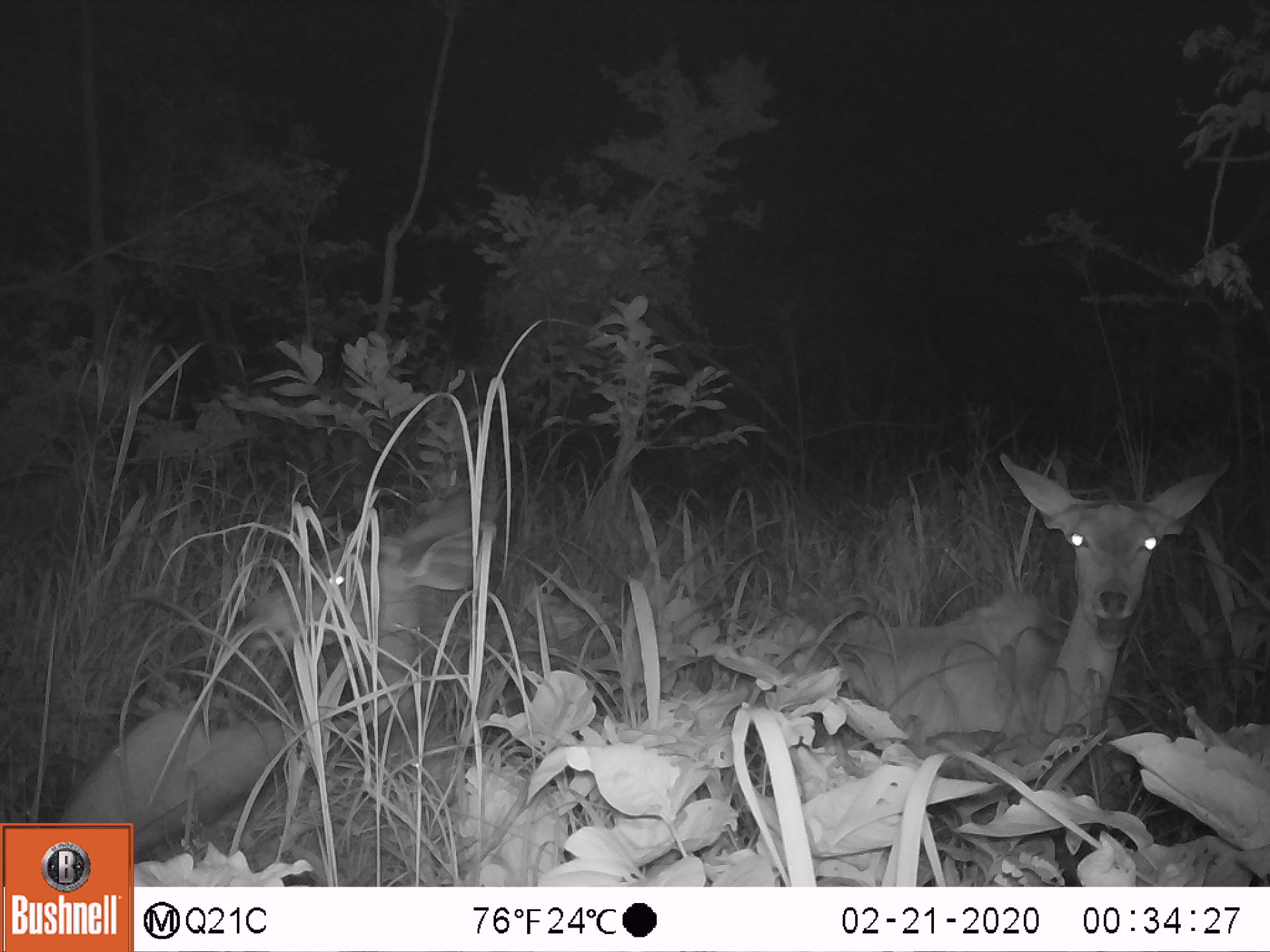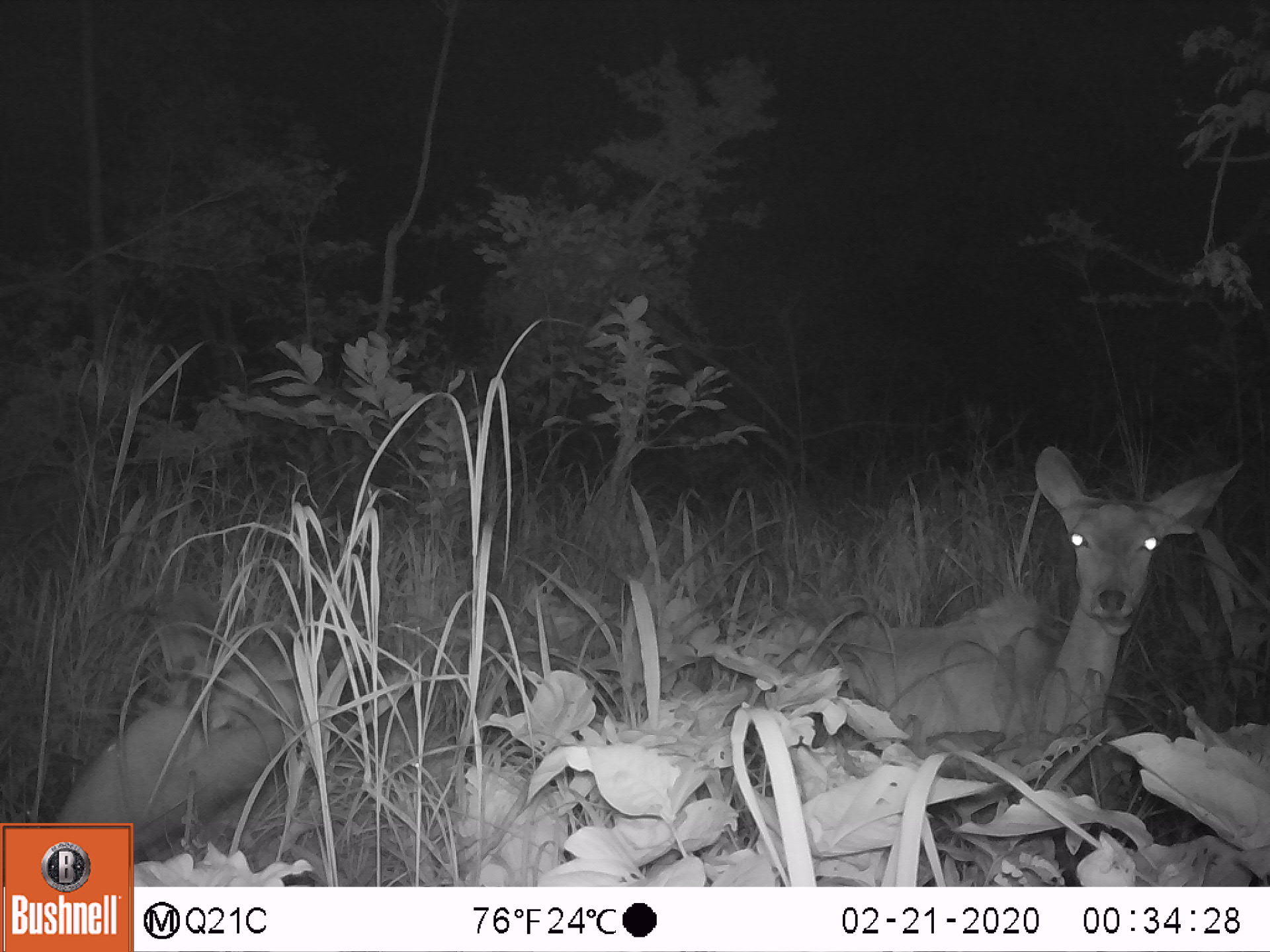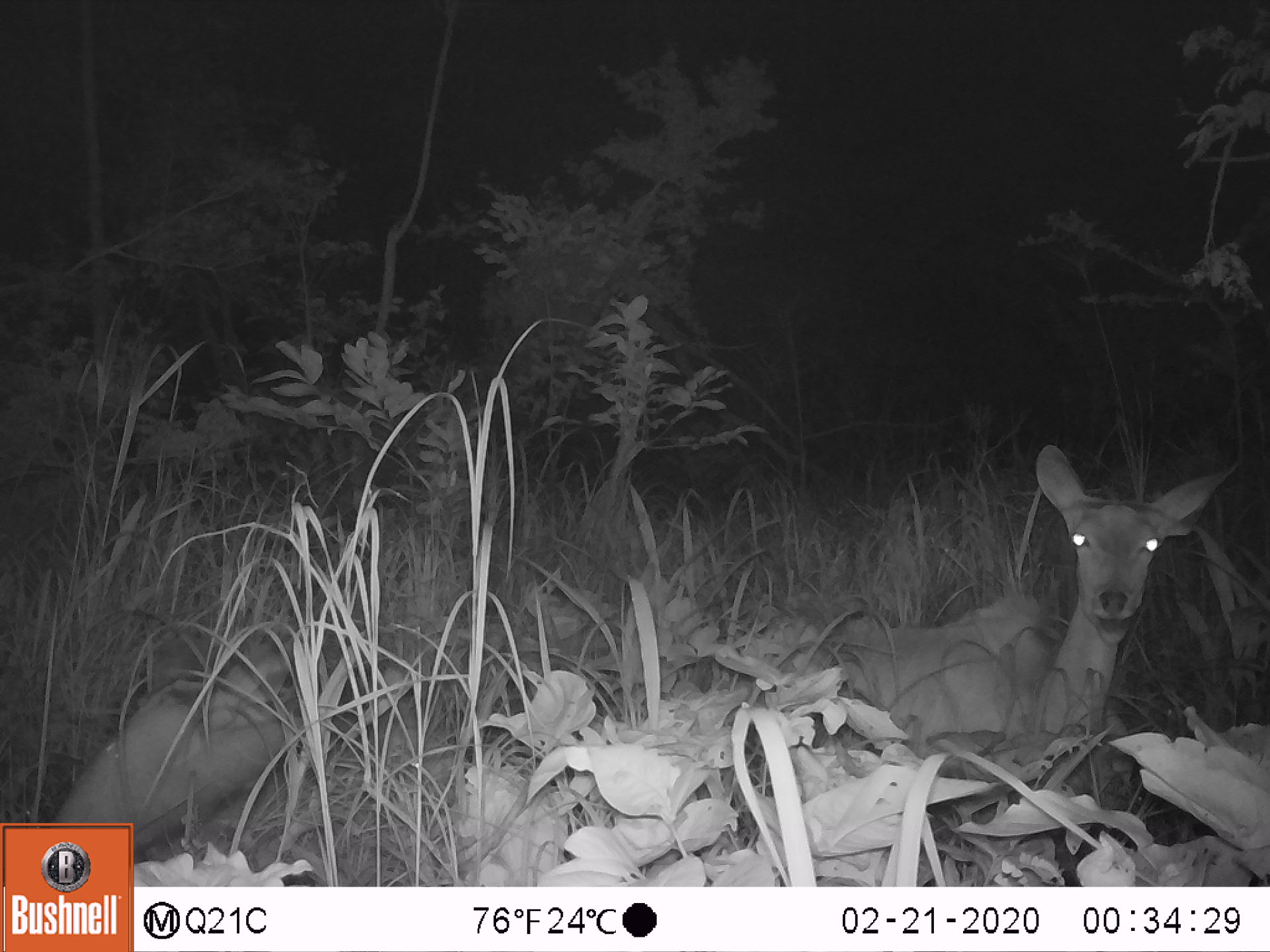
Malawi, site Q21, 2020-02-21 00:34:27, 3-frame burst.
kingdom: Animalia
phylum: Chordata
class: Mammalia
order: Artiodactyla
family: Bovidae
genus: Tragelaphus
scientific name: Tragelaphus strepsiceros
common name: greater kudu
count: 2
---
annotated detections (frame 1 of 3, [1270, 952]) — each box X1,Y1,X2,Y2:
greater kudu: 56,466,502,818; 796,449,1236,759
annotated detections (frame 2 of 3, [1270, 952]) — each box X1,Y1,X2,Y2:
greater kudu: 772,454,1244,754; 50,582,394,821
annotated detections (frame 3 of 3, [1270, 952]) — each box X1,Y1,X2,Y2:
greater kudu: 806,453,1244,764; 40,636,352,821